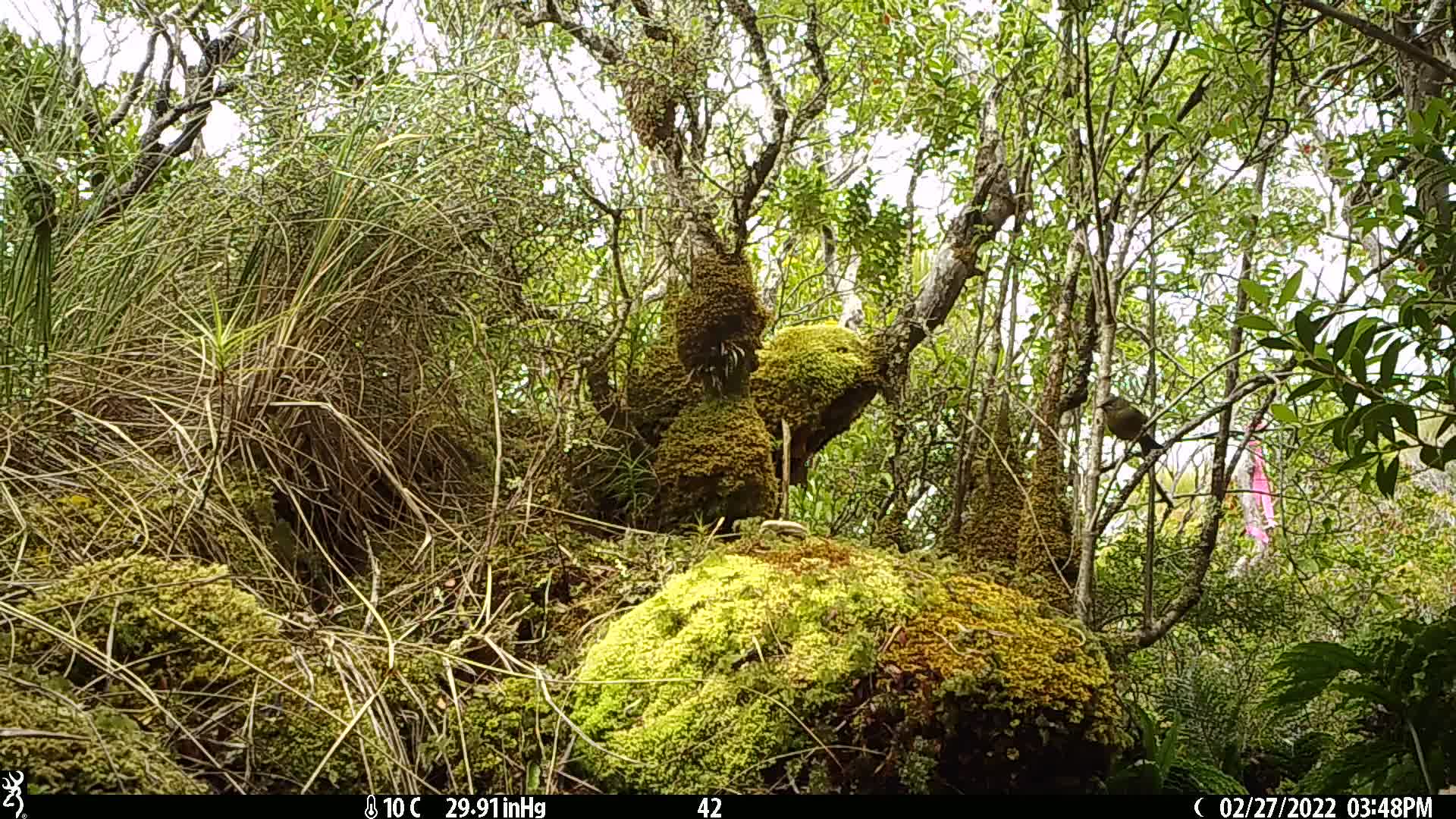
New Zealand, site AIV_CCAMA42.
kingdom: Animalia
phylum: Chordata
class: Aves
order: Passeriformes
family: Meliphagidae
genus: Anthornis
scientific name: Anthornis melanura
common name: new zealand bellbird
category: bellbird